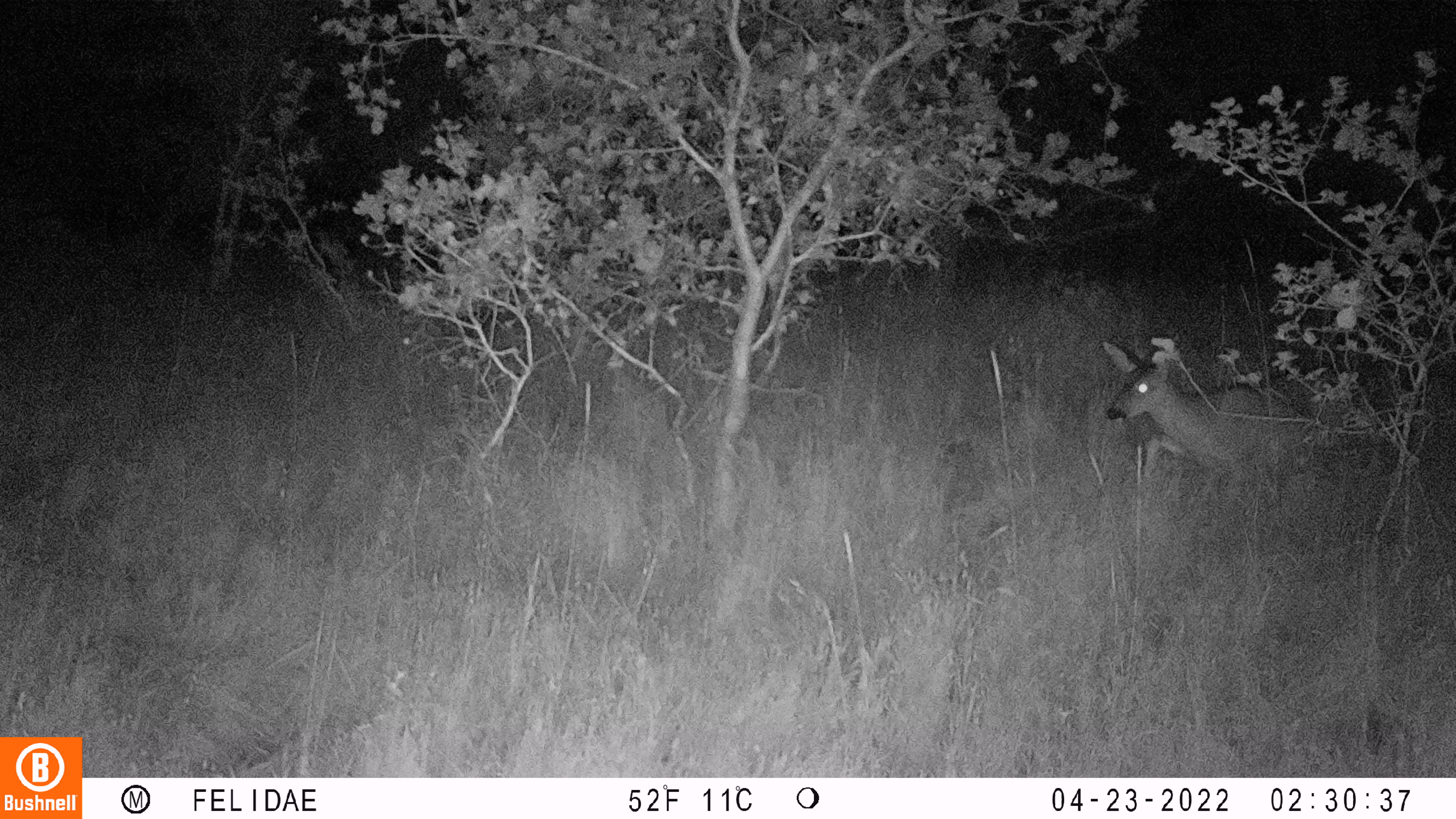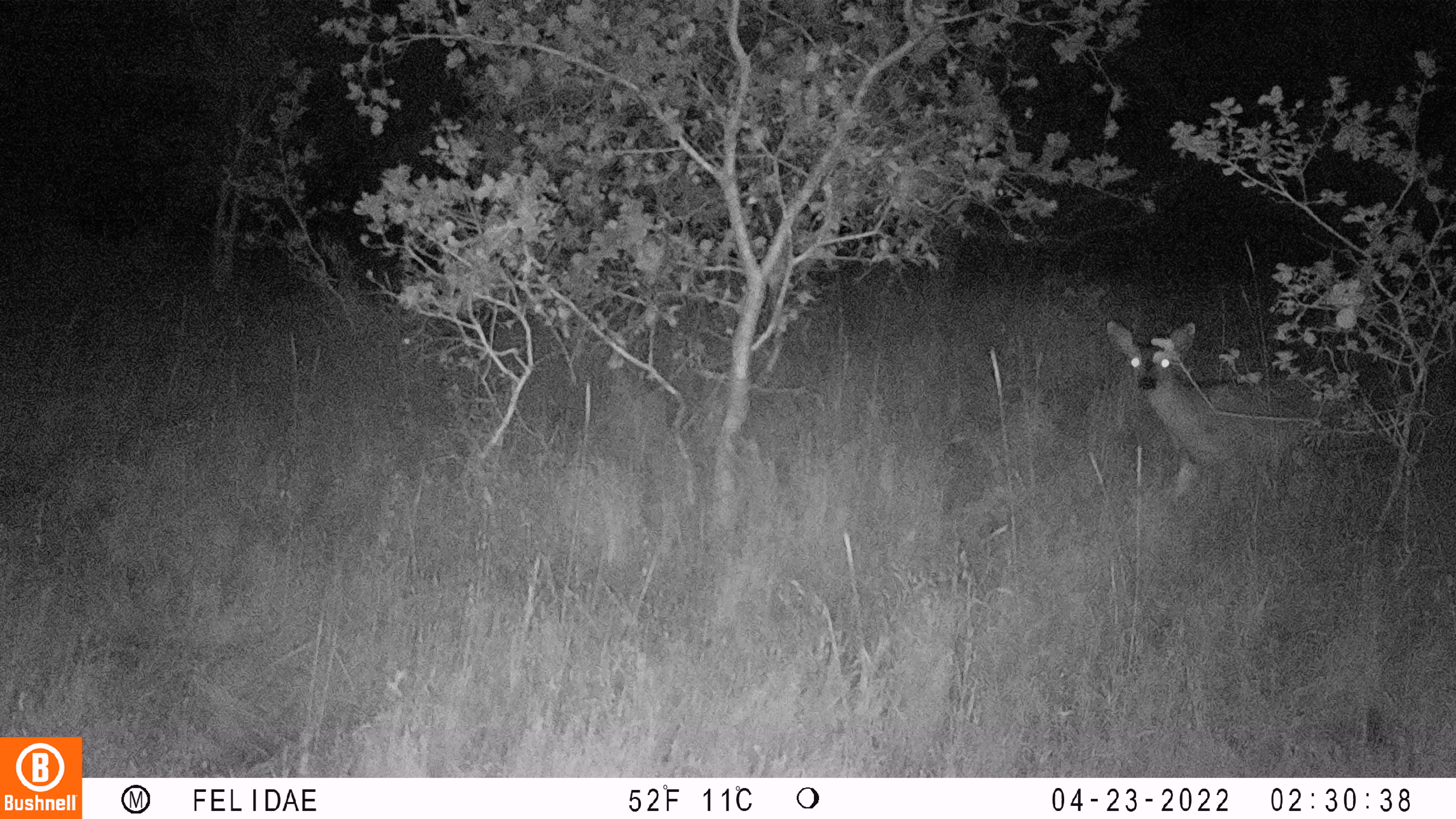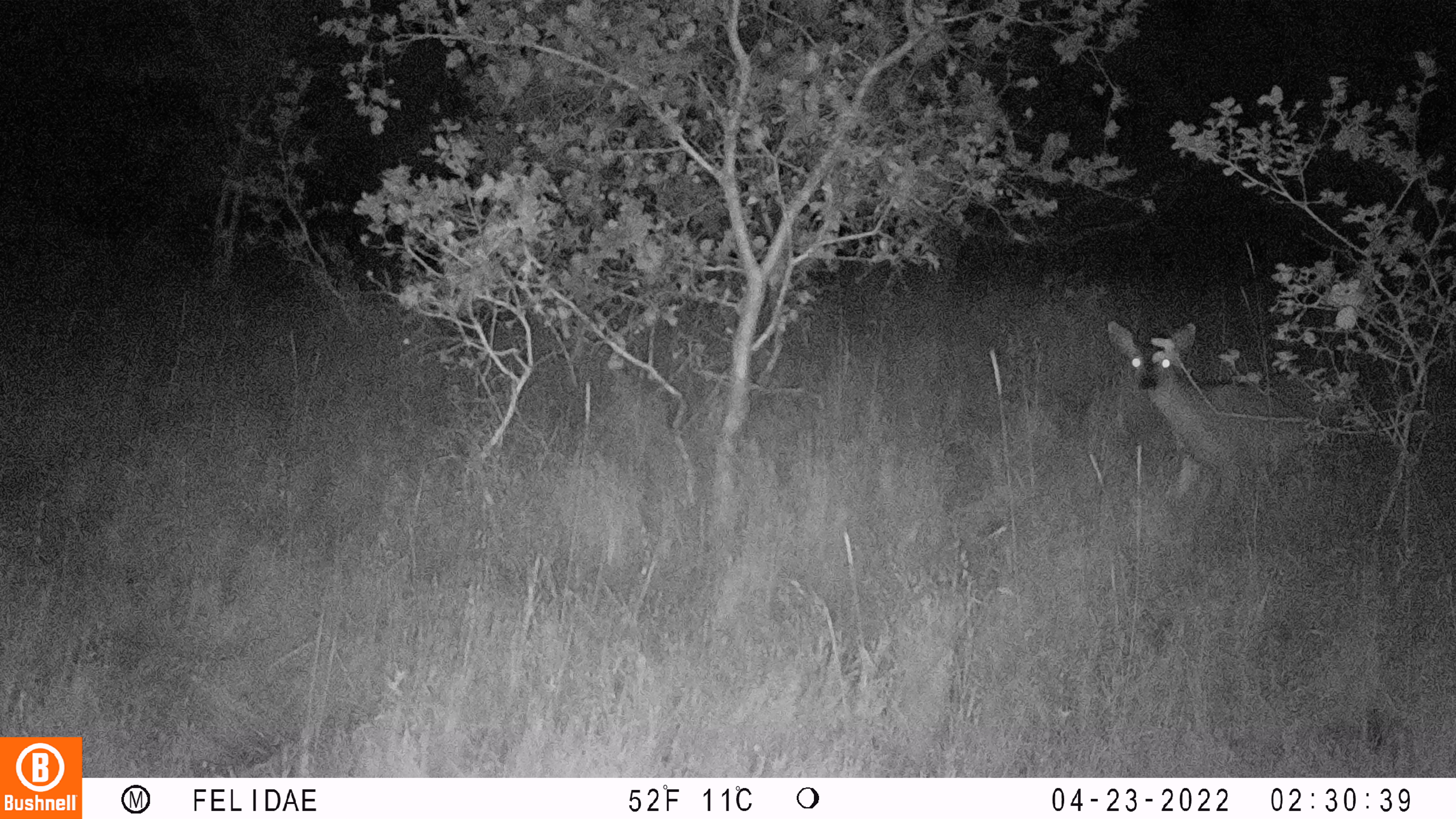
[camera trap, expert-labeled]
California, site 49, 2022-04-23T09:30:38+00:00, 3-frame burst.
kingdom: Animalia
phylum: Chordata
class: Mammalia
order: Artiodactyla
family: Cervidae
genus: Odocoileus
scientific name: Odocoileus hemionus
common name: mule deer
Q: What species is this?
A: Mule deer (Odocoileus hemionus).